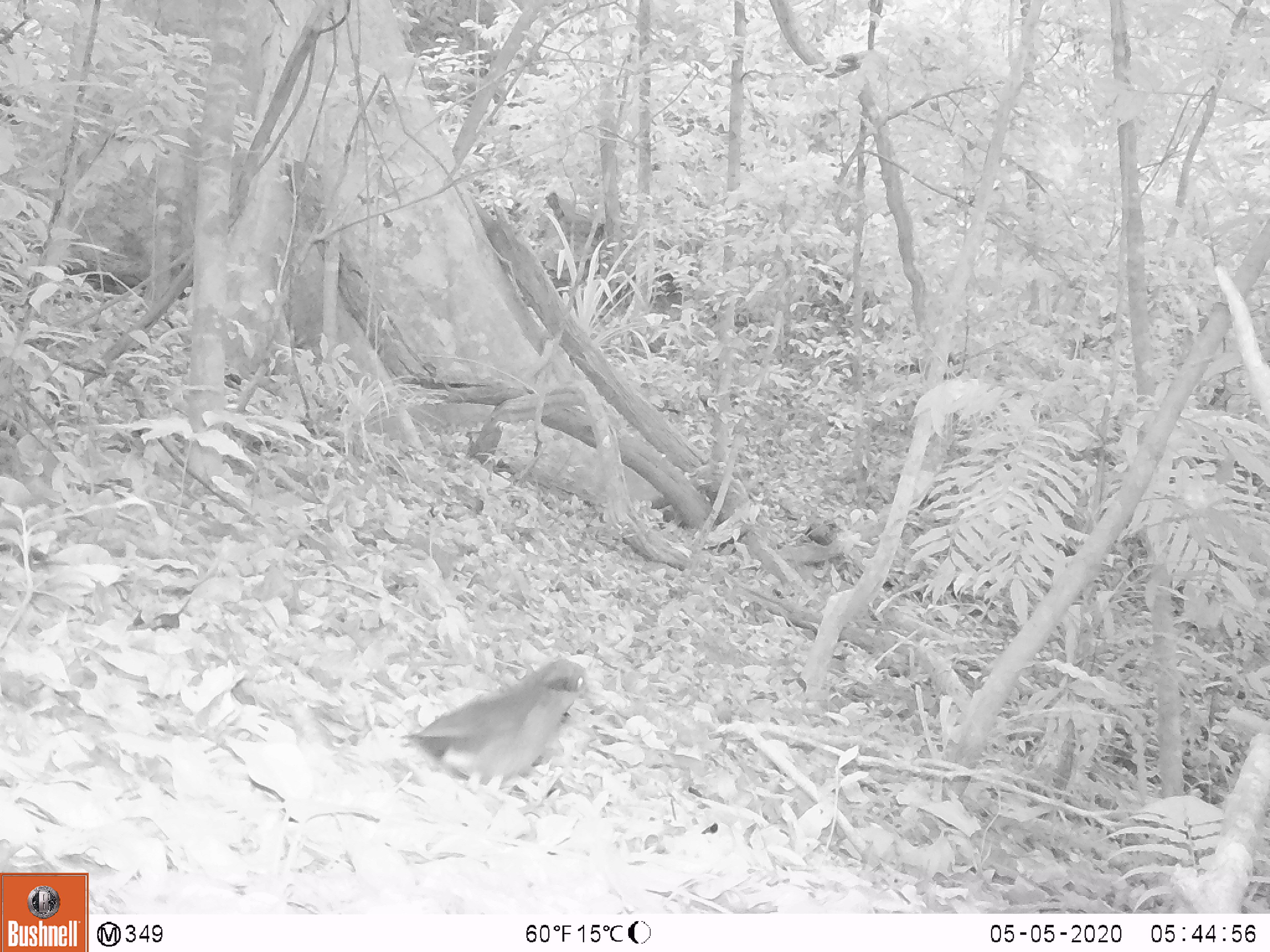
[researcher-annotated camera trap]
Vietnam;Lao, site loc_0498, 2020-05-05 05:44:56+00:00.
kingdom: Animalia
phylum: Chordata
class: Aves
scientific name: Aves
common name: bird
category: unidentified bird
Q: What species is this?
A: Unidentified bird (bird) (Aves).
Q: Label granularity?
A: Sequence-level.